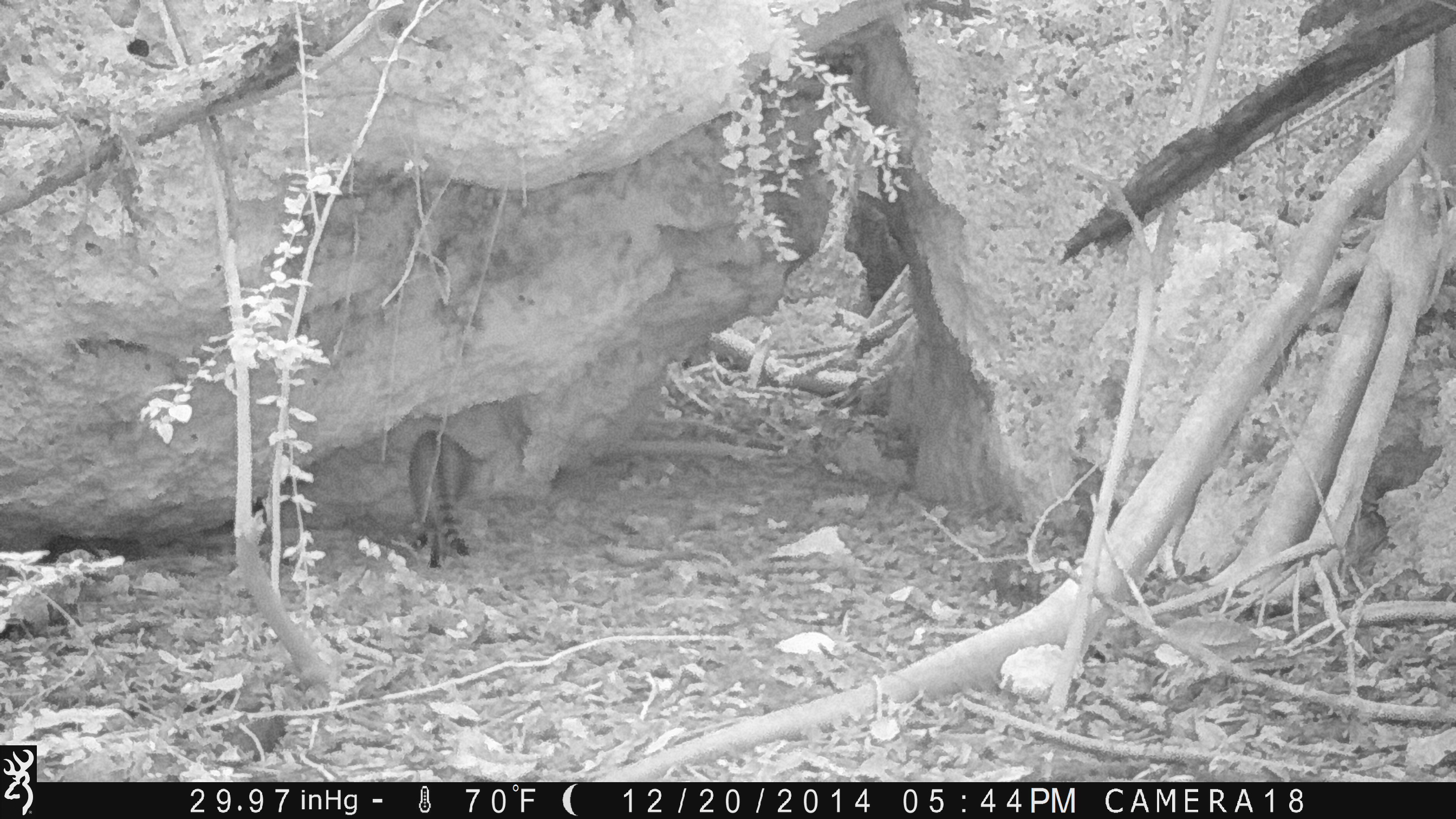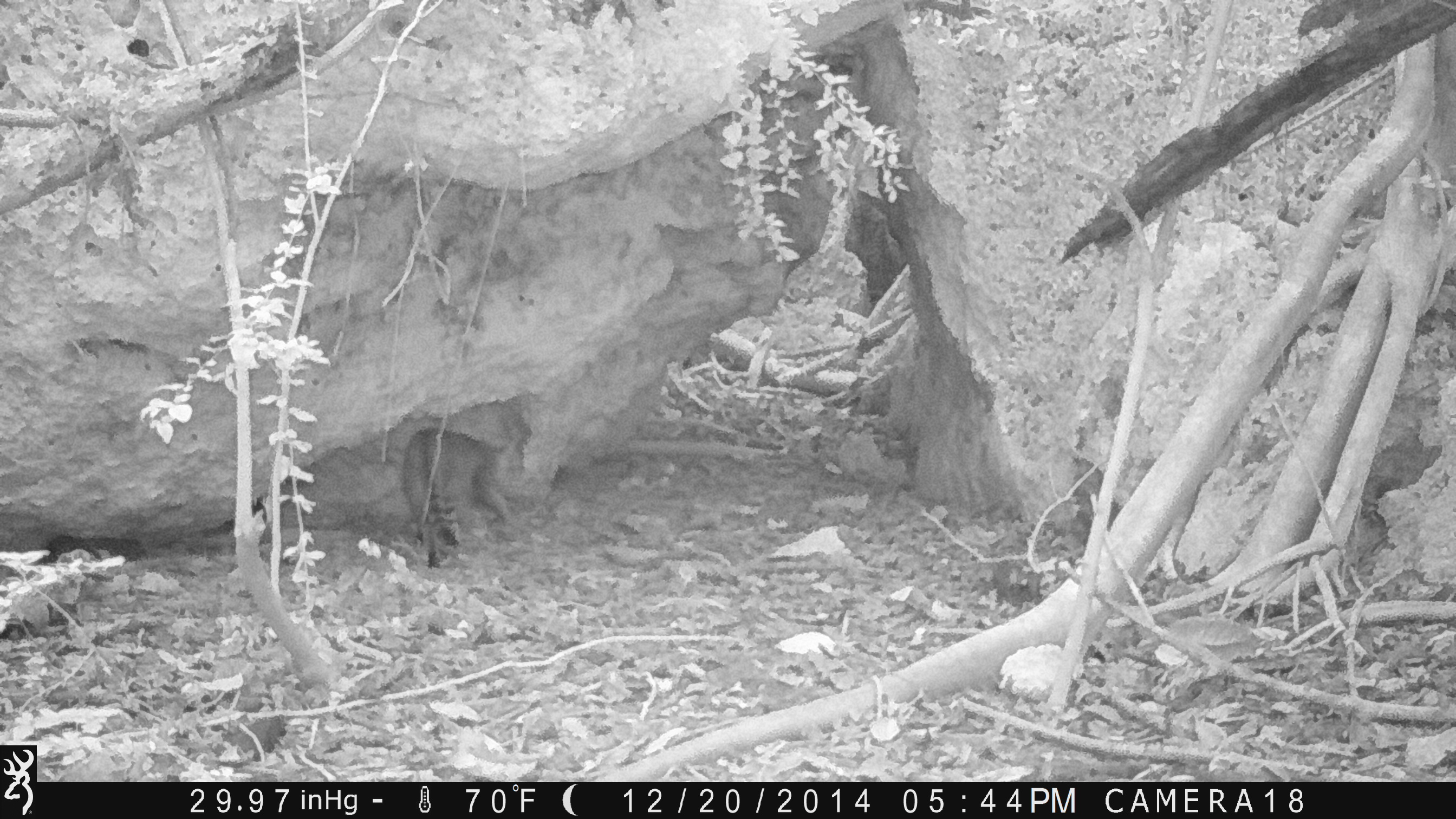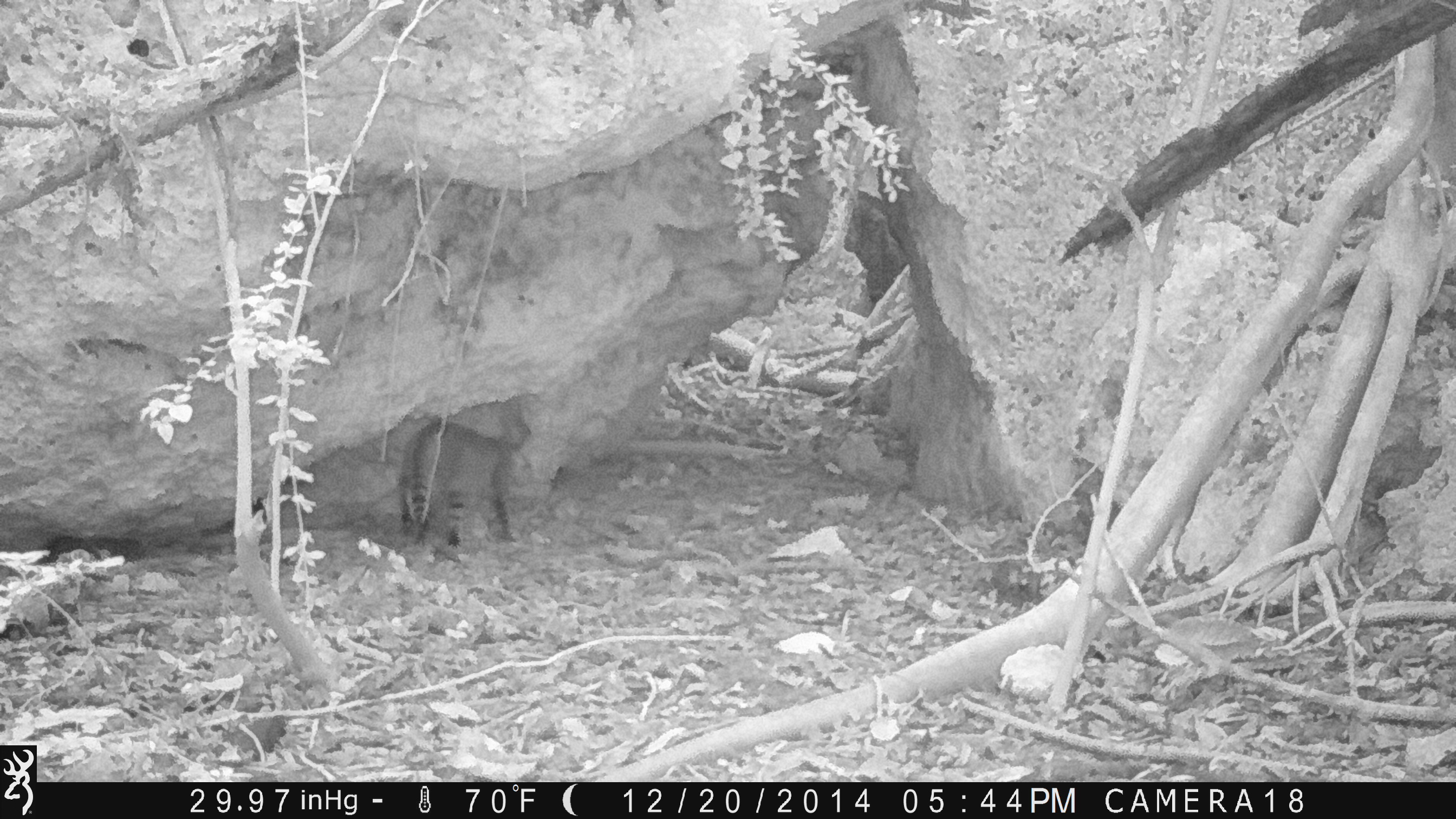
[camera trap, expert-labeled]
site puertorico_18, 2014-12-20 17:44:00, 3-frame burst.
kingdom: Animalia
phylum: Chordata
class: Mammalia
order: Carnivora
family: Felidae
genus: Felis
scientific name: Felis catus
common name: cat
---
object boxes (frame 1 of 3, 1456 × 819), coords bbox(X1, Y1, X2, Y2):
cat: bbox(404, 424, 473, 571)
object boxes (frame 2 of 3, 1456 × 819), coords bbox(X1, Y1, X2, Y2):
cat: bbox(398, 428, 524, 571)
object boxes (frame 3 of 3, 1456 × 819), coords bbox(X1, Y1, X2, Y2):
cat: bbox(390, 398, 530, 551)